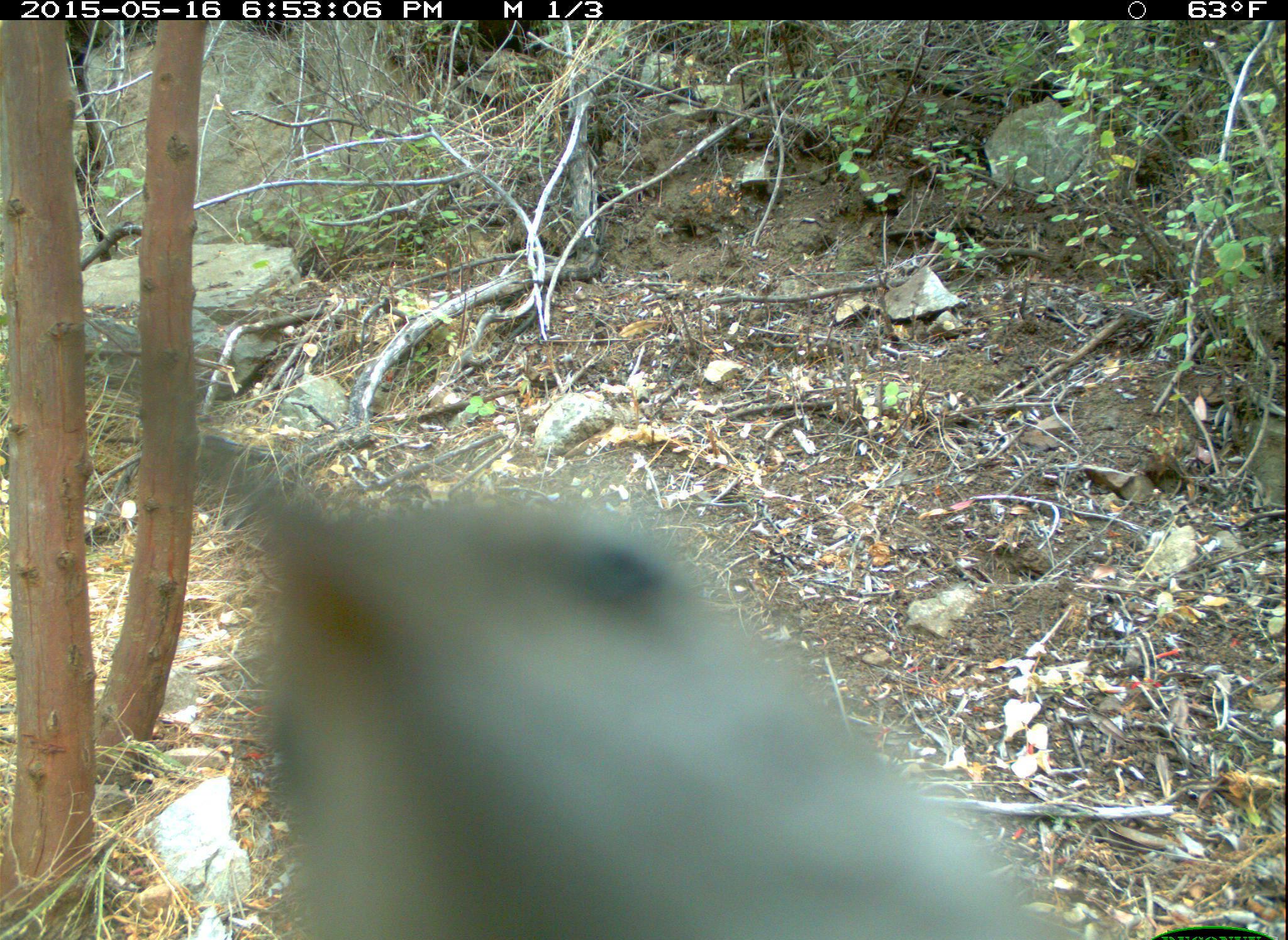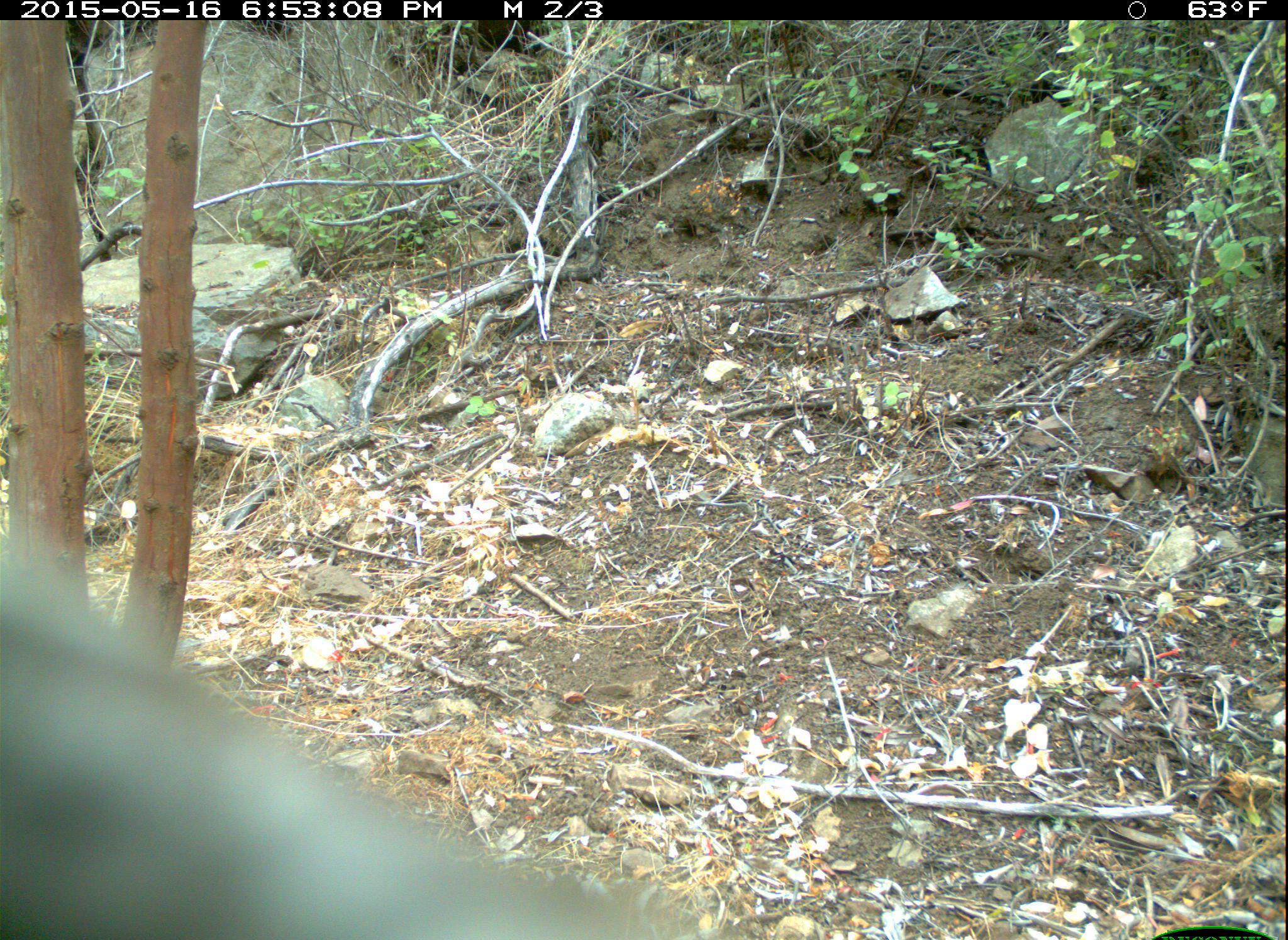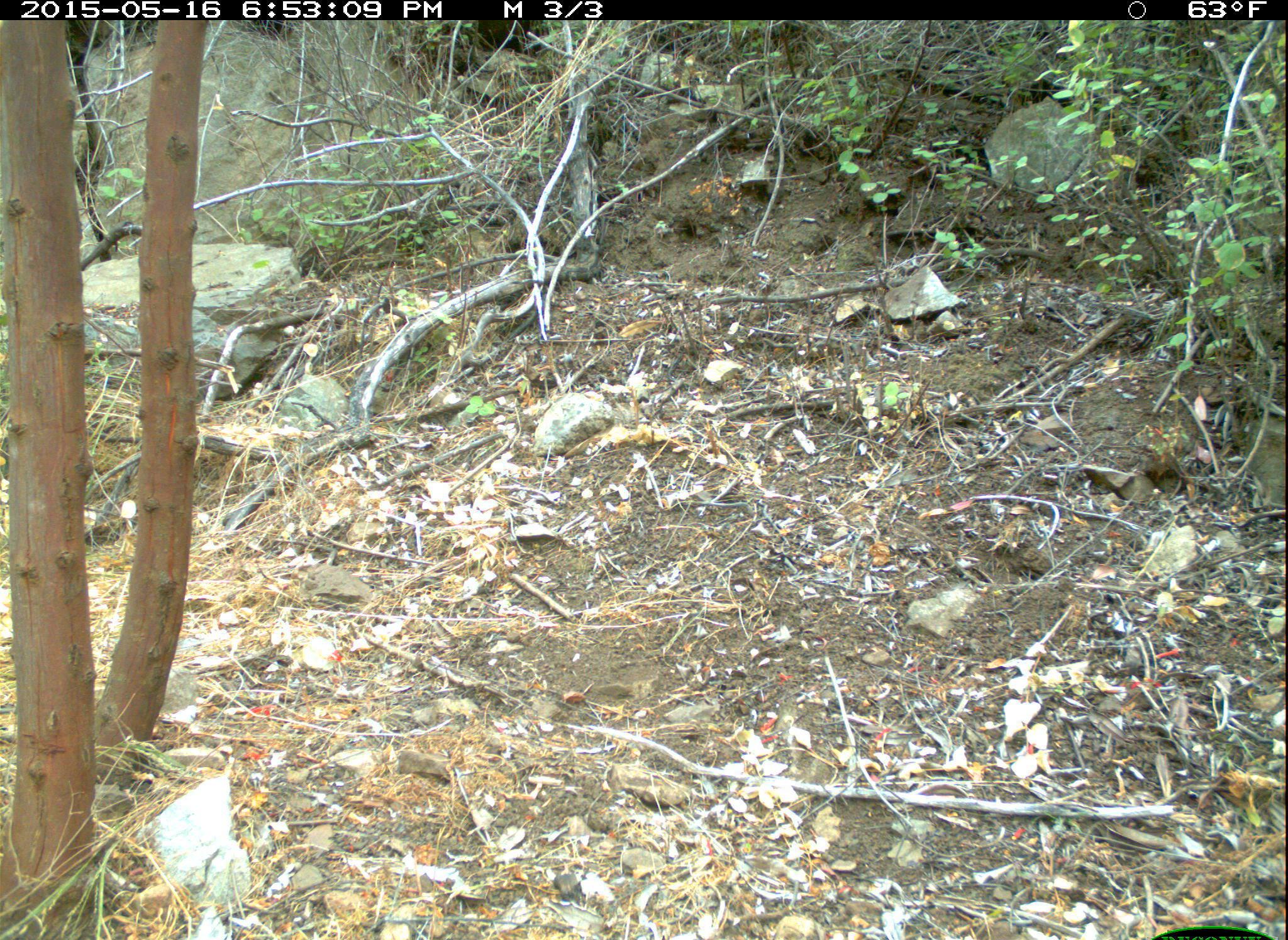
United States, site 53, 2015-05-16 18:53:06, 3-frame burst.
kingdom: Animalia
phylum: Chordata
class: Aves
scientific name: Aves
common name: bird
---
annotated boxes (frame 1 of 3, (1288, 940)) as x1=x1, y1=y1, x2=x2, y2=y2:
bird: x1=185, y1=433, x2=1080, y2=940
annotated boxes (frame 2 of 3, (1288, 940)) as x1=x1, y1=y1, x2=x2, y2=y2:
bird: x1=0, y1=547, x2=677, y2=940